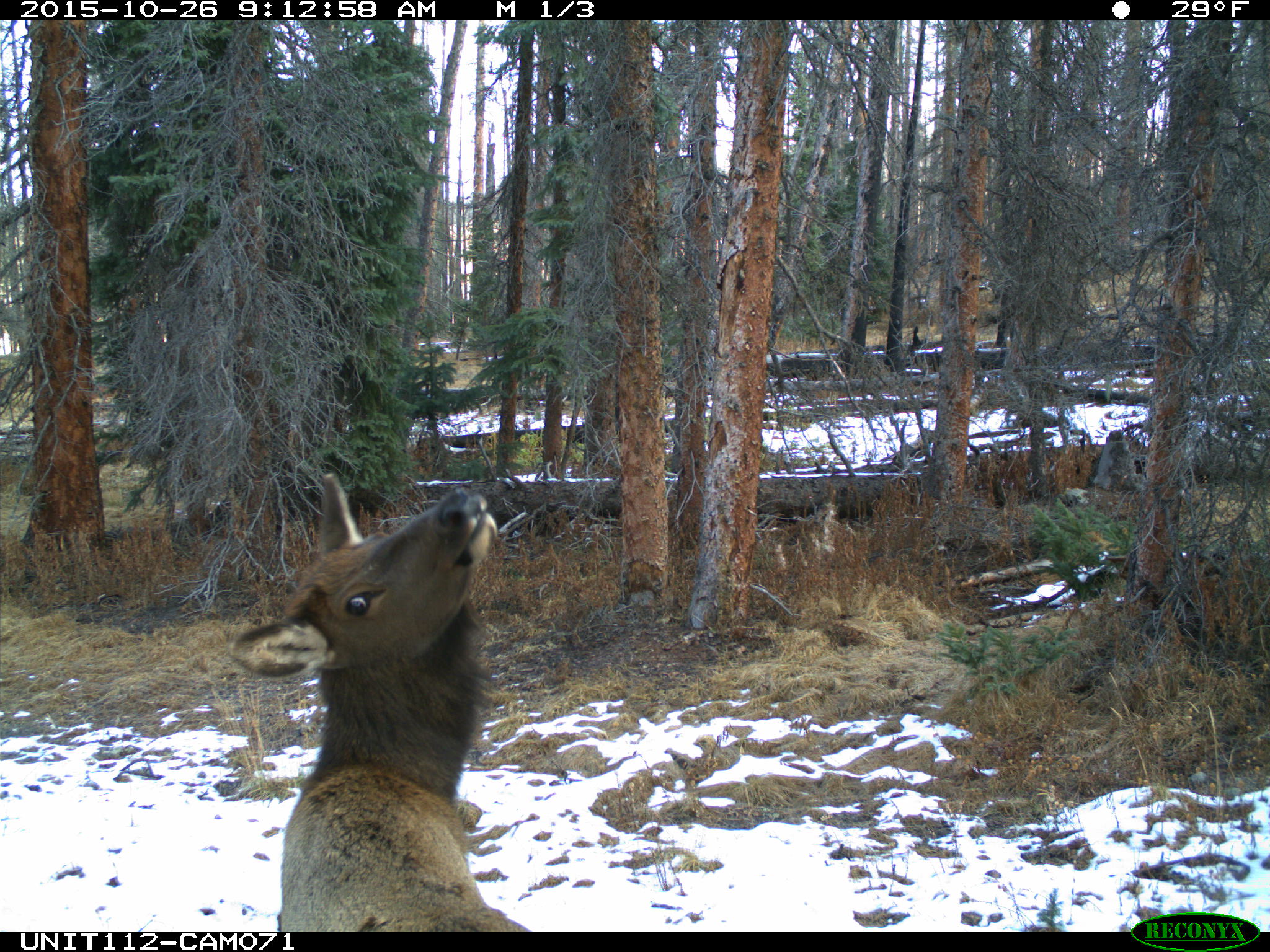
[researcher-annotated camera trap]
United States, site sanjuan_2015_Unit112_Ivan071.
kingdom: Animalia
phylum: Chordata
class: Mammalia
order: Artiodactyla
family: Cervidae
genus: Cervus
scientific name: Cervus elaphus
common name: red deer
Cervus elaphus (red deer).